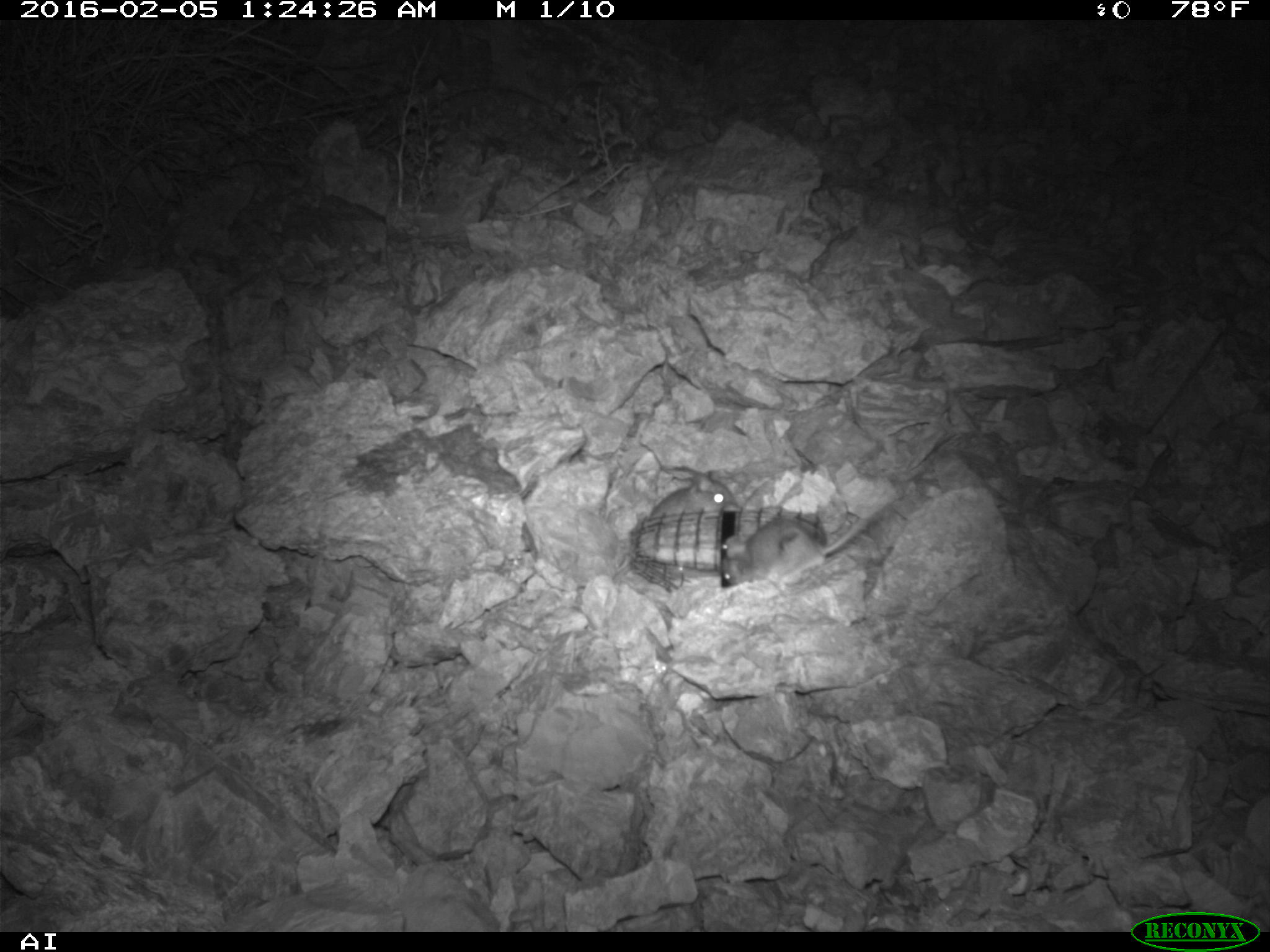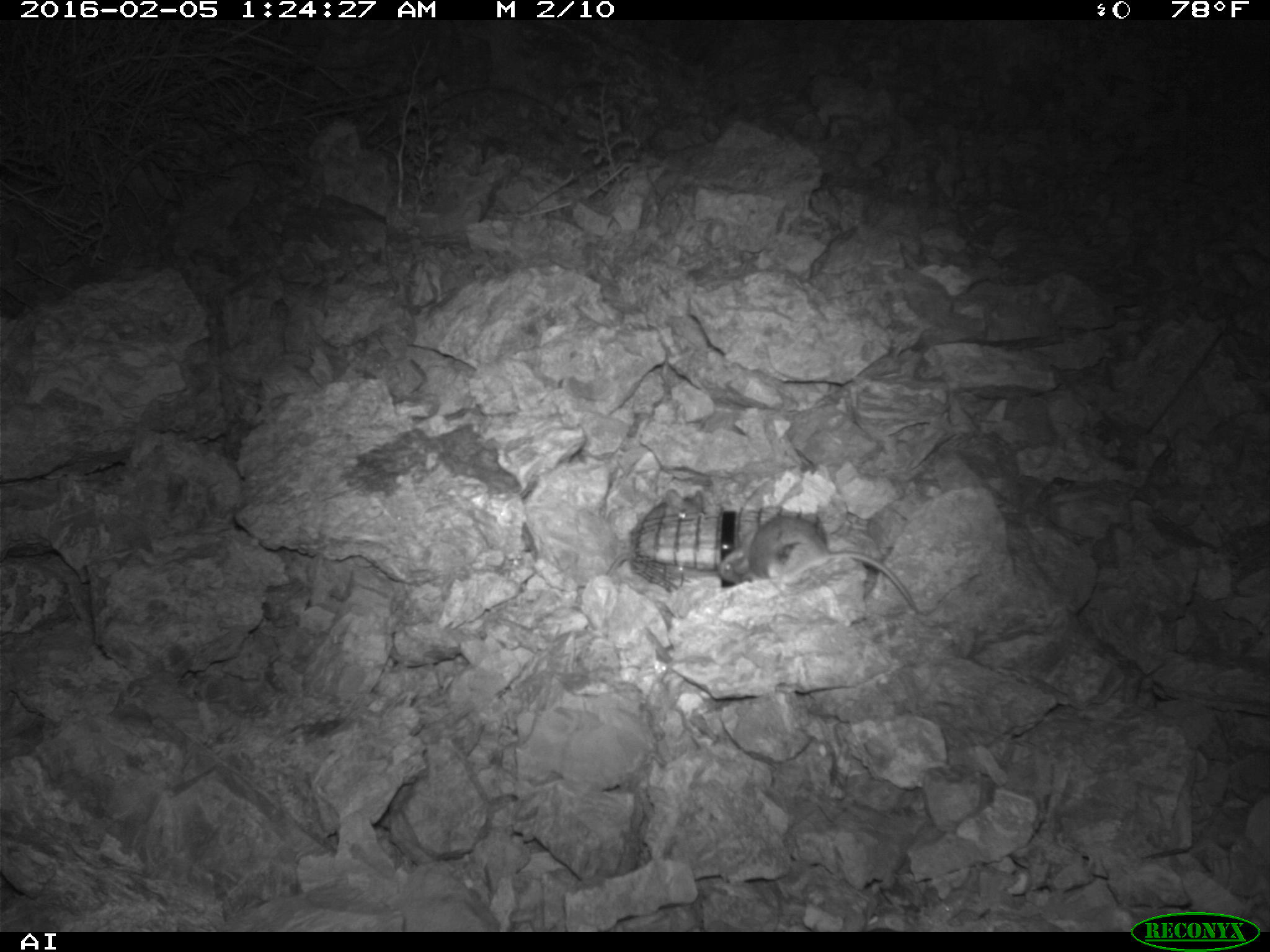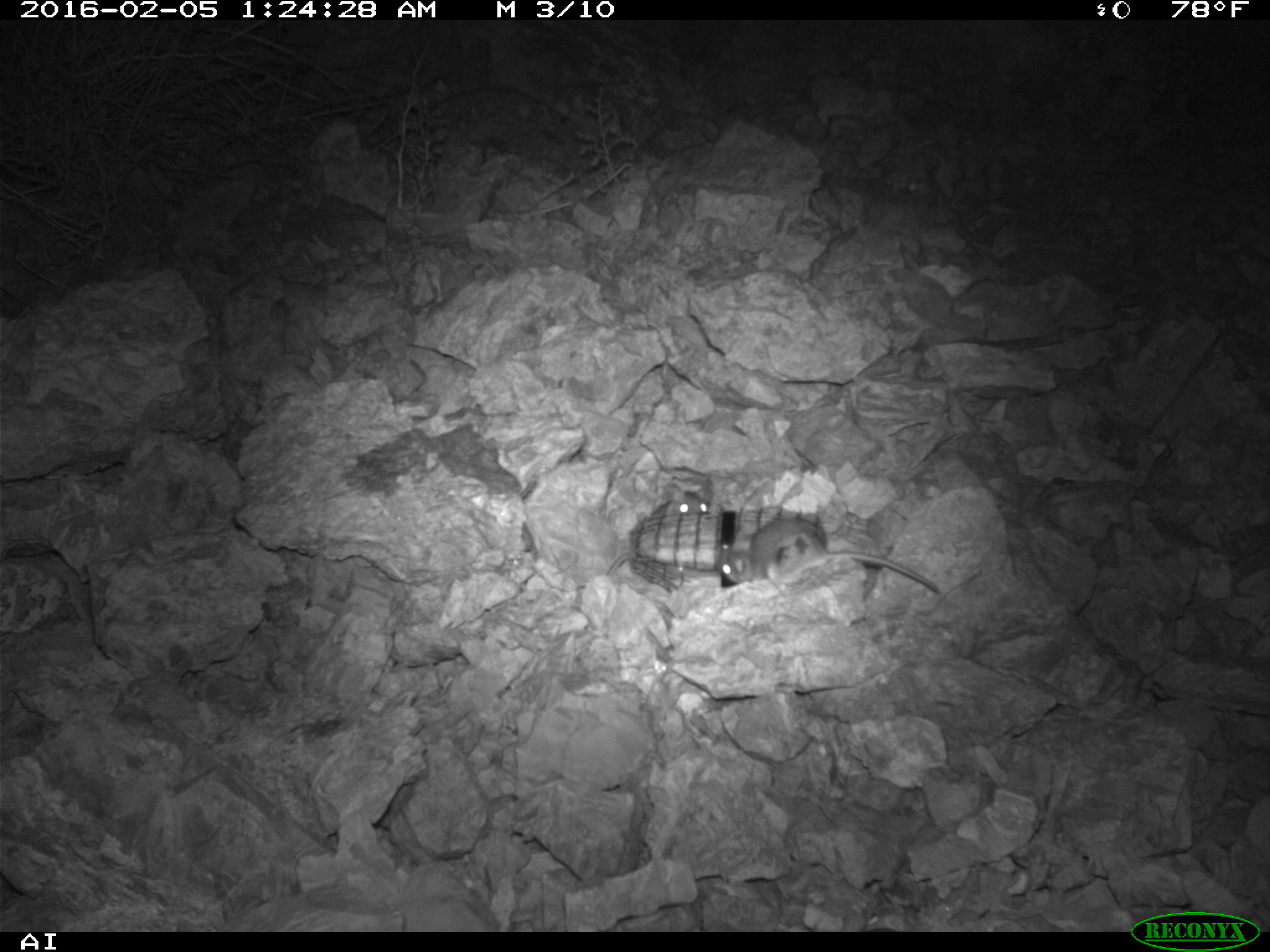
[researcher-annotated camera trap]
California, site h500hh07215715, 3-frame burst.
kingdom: Animalia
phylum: Chordata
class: Mammalia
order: Rodentia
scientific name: Rodentia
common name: rodent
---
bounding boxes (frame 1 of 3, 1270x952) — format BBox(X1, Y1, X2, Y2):
rodent: BBox(721, 493, 886, 586); BBox(647, 469, 737, 518)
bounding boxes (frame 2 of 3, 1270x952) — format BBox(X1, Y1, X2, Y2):
rodent: BBox(719, 514, 918, 612); BBox(607, 488, 704, 575)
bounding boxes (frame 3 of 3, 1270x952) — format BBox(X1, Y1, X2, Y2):
rodent: BBox(716, 518, 939, 593); BBox(605, 482, 709, 576)